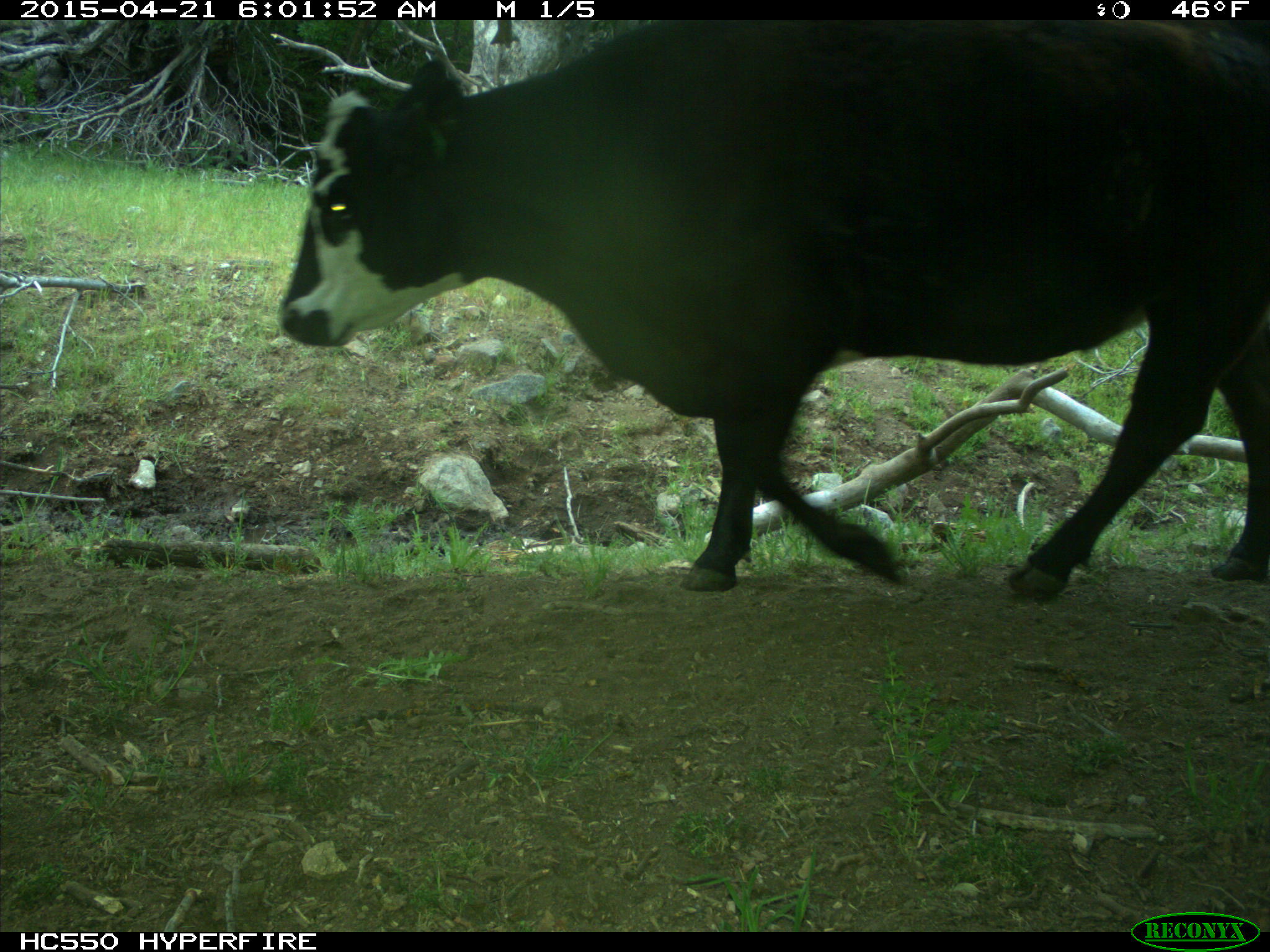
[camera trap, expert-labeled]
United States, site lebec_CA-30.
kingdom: Animalia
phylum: Chordata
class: Mammalia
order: Artiodactyla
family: Bovidae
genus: Bos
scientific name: Bos taurus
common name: domestic cow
Bos taurus (domestic cow).